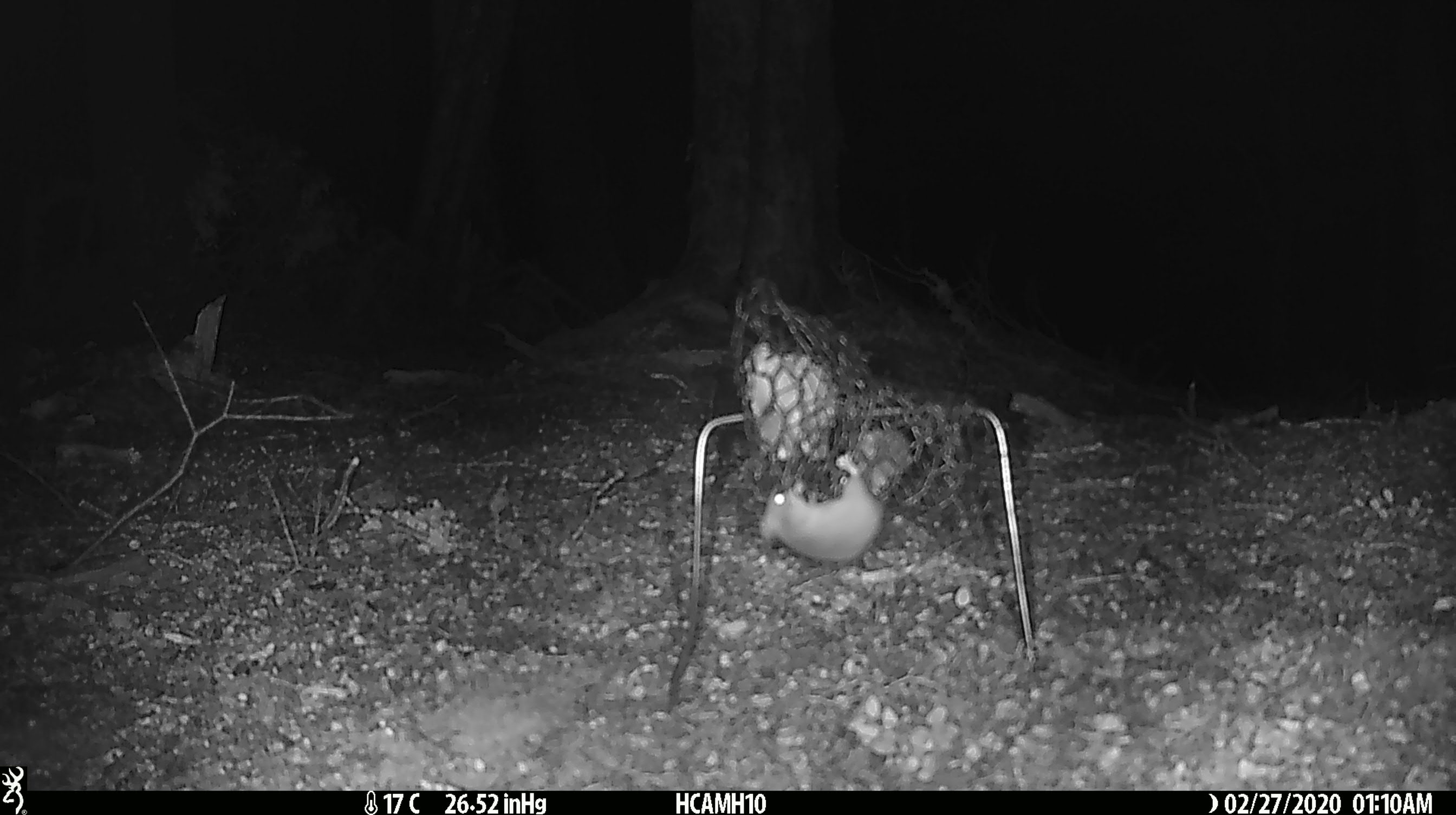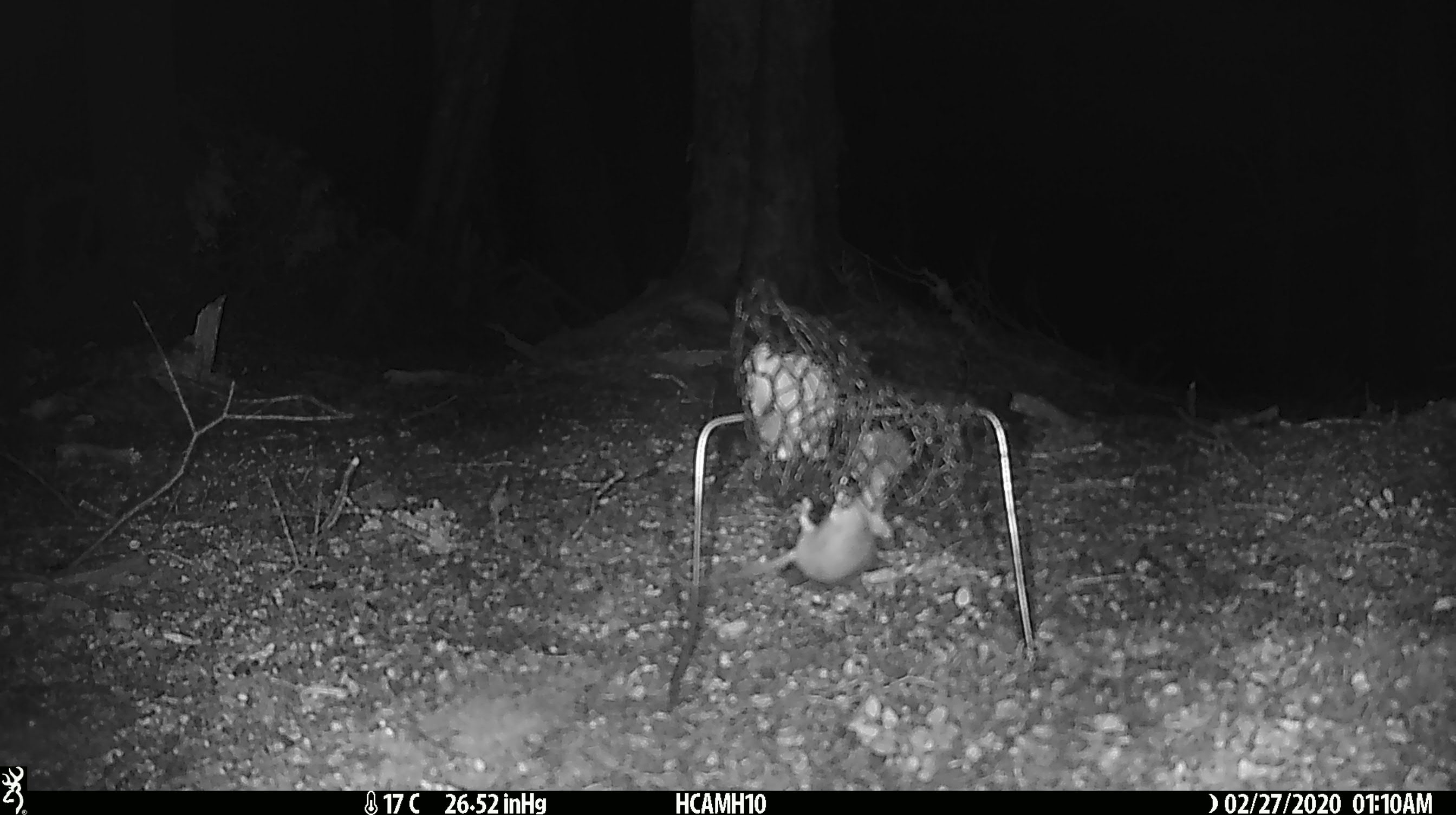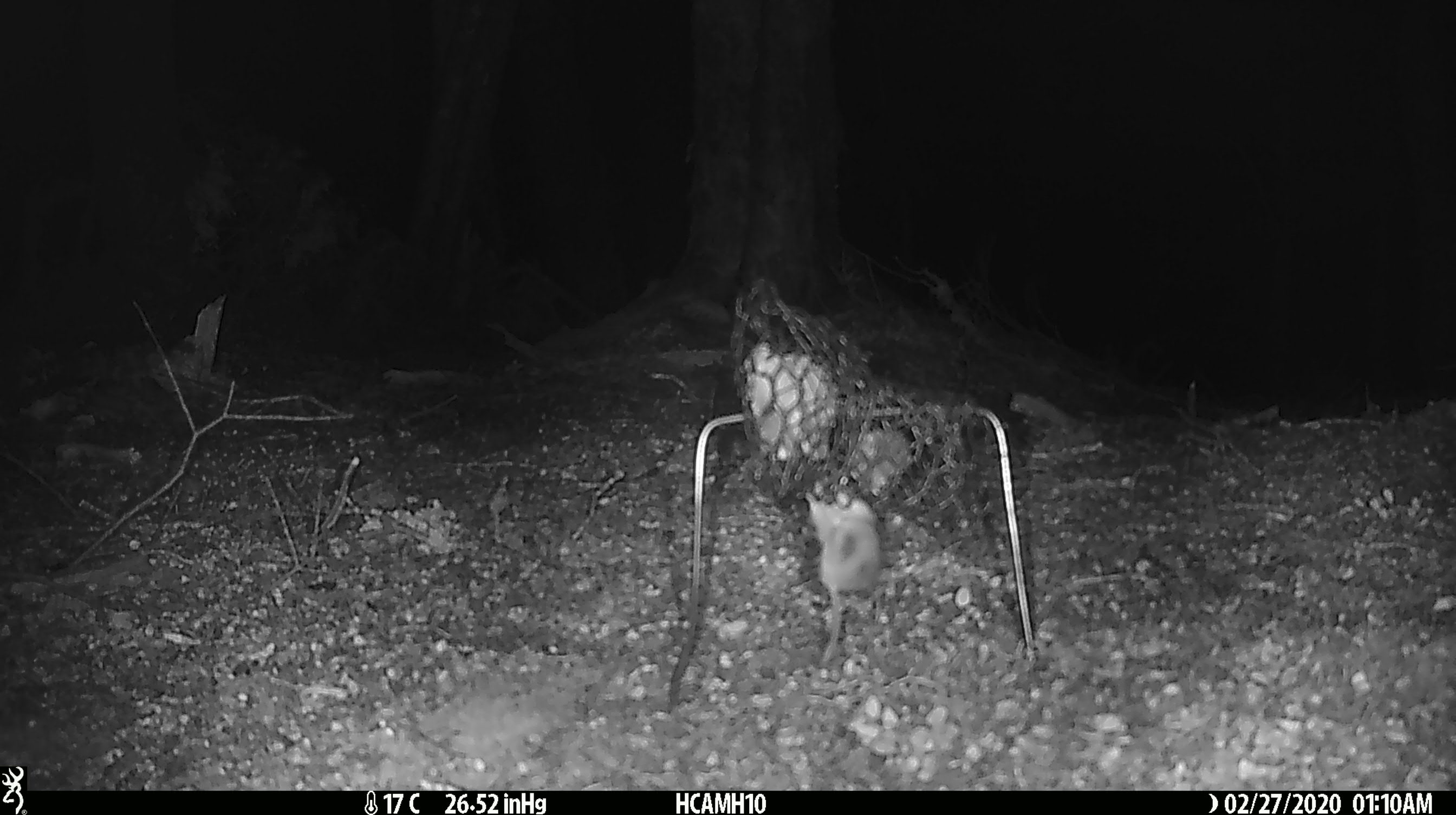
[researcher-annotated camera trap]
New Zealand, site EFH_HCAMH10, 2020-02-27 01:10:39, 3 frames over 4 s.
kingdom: Animalia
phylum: Chordata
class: Mammalia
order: Rodentia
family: Muridae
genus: Mus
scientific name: Mus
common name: mouse